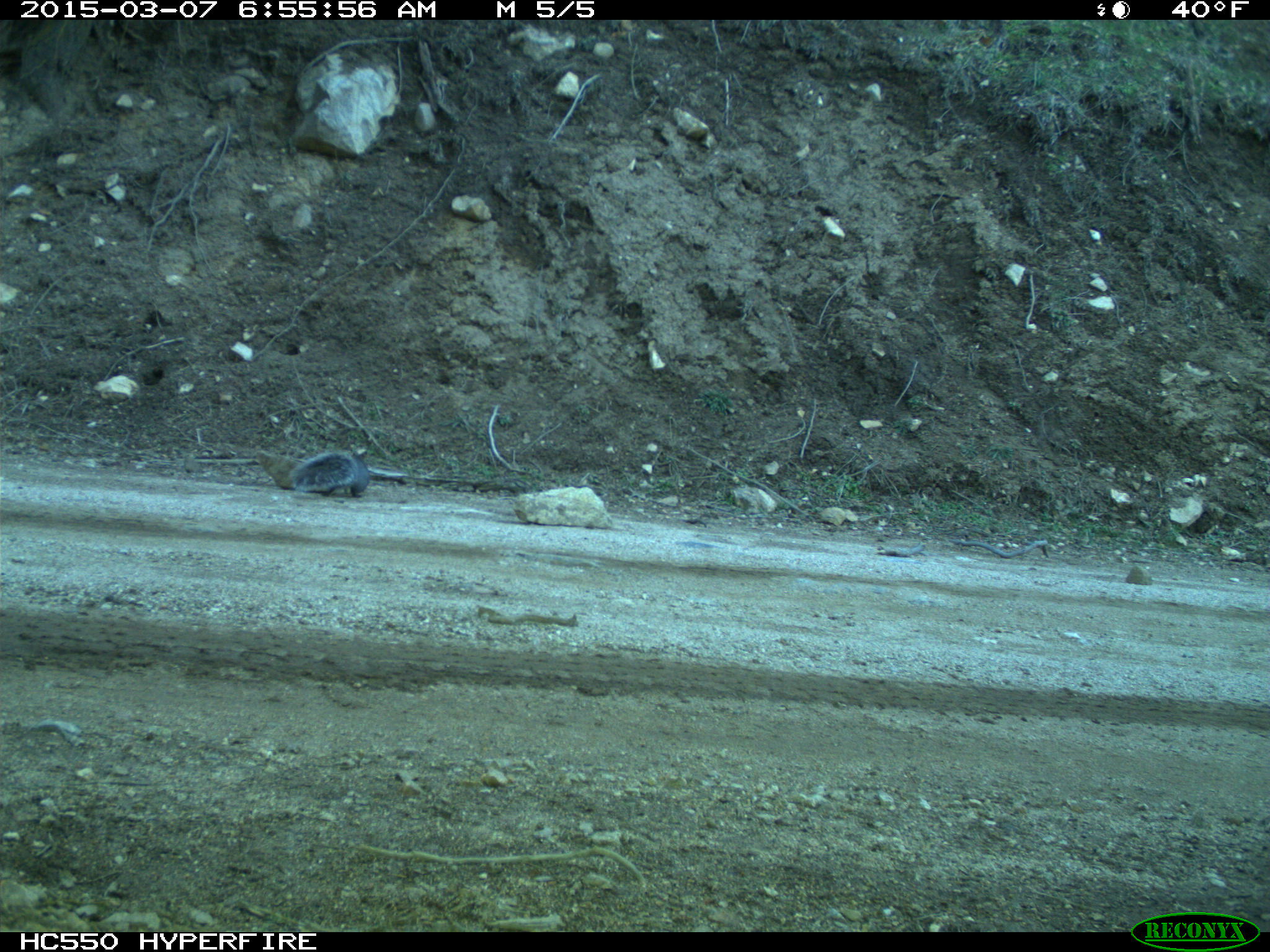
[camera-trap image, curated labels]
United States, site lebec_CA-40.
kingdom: Animalia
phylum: Chordata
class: Mammalia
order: Rodentia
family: Sciuridae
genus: Sciurus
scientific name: Sciurus carolinensis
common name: eastern gray squirrel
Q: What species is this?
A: Sciurus carolinensis (eastern gray squirrel).